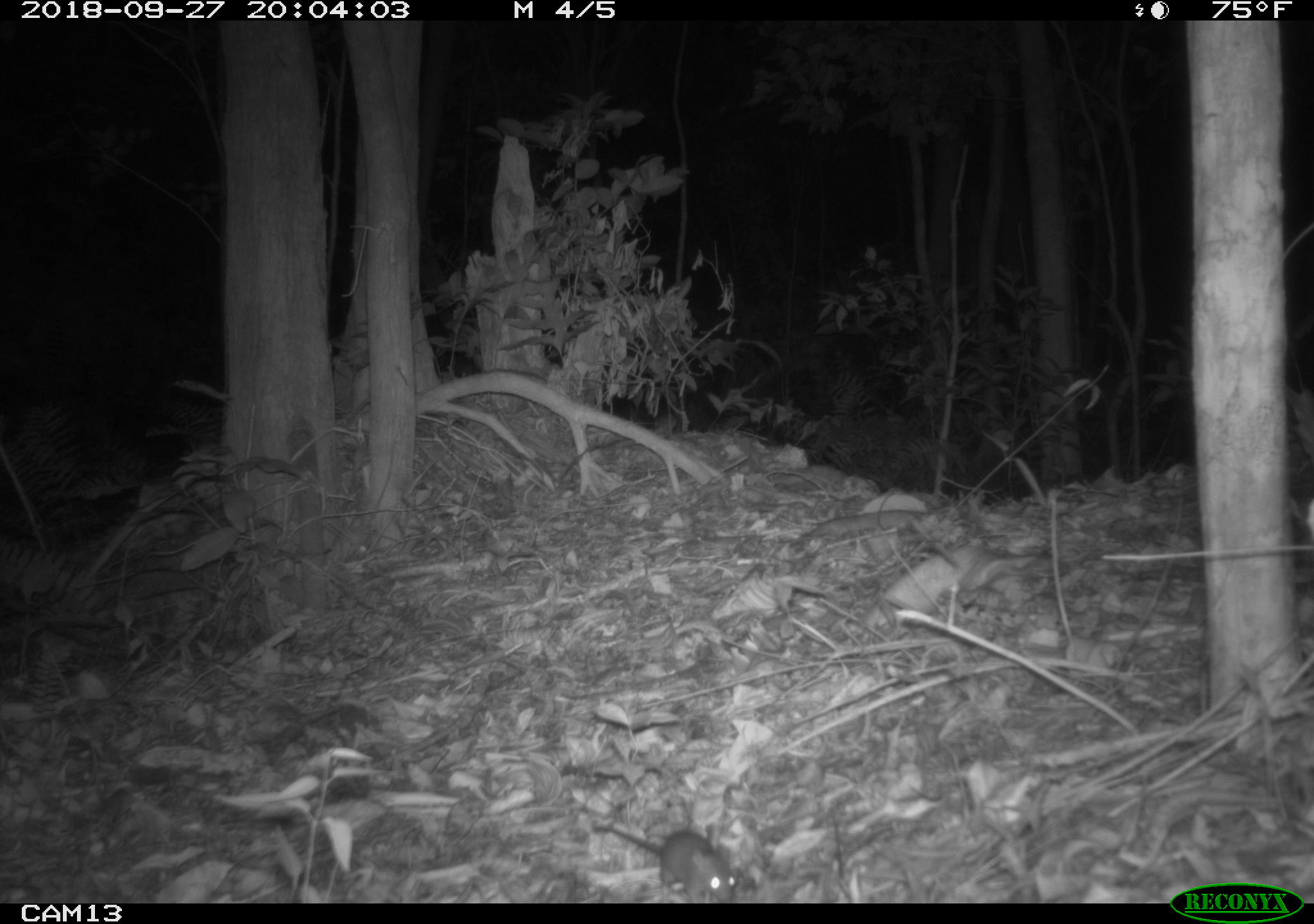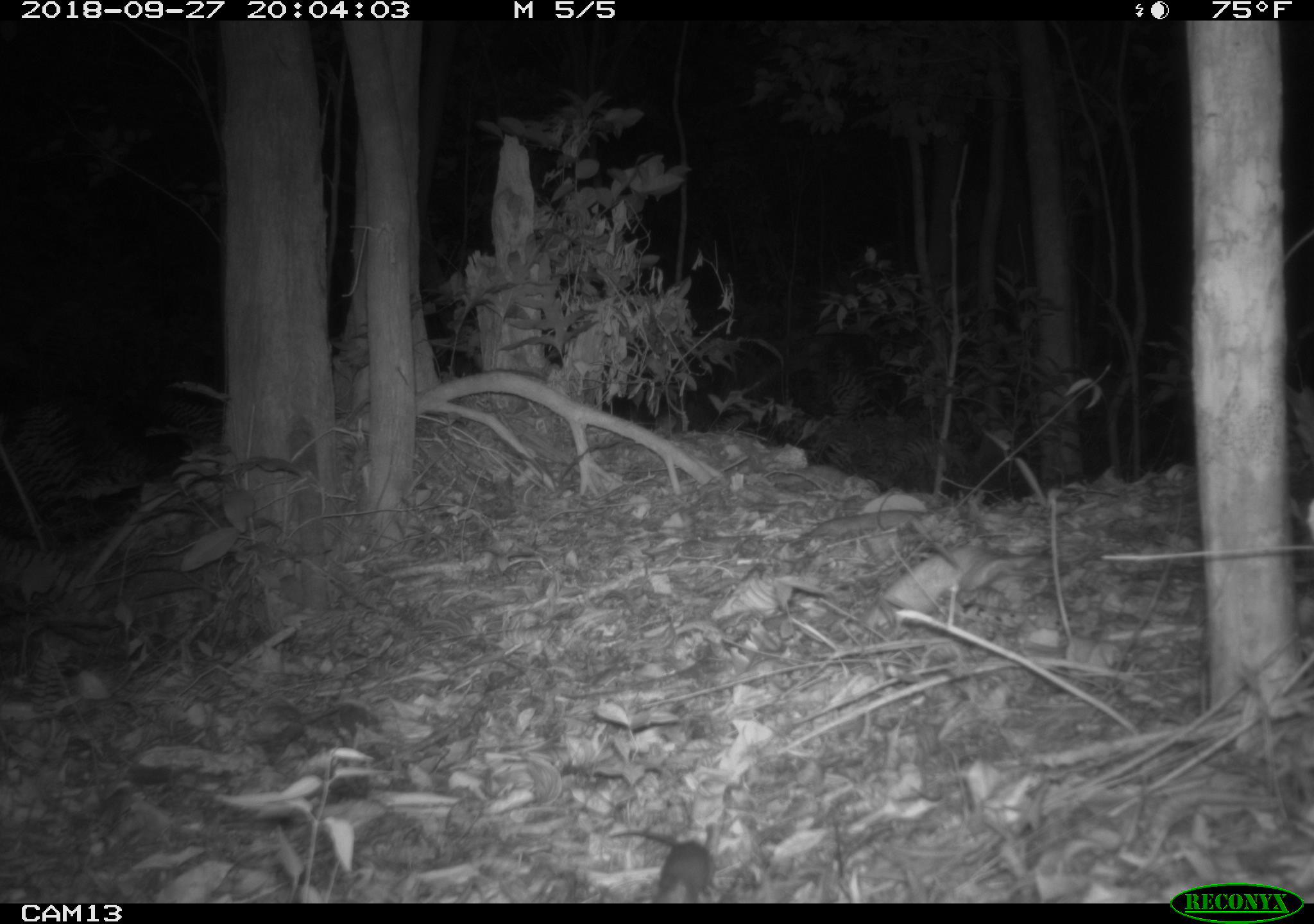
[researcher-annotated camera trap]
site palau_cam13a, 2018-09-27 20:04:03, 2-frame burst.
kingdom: Animalia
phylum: Chordata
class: Mammalia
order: Rodentia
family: Muridae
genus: Rattus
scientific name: Rattus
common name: rat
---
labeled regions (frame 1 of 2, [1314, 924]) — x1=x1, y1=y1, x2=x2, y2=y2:
rat: x1=578, y1=802, x2=734, y2=901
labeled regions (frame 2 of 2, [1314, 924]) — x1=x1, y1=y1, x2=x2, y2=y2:
rat: x1=608, y1=819, x2=715, y2=901